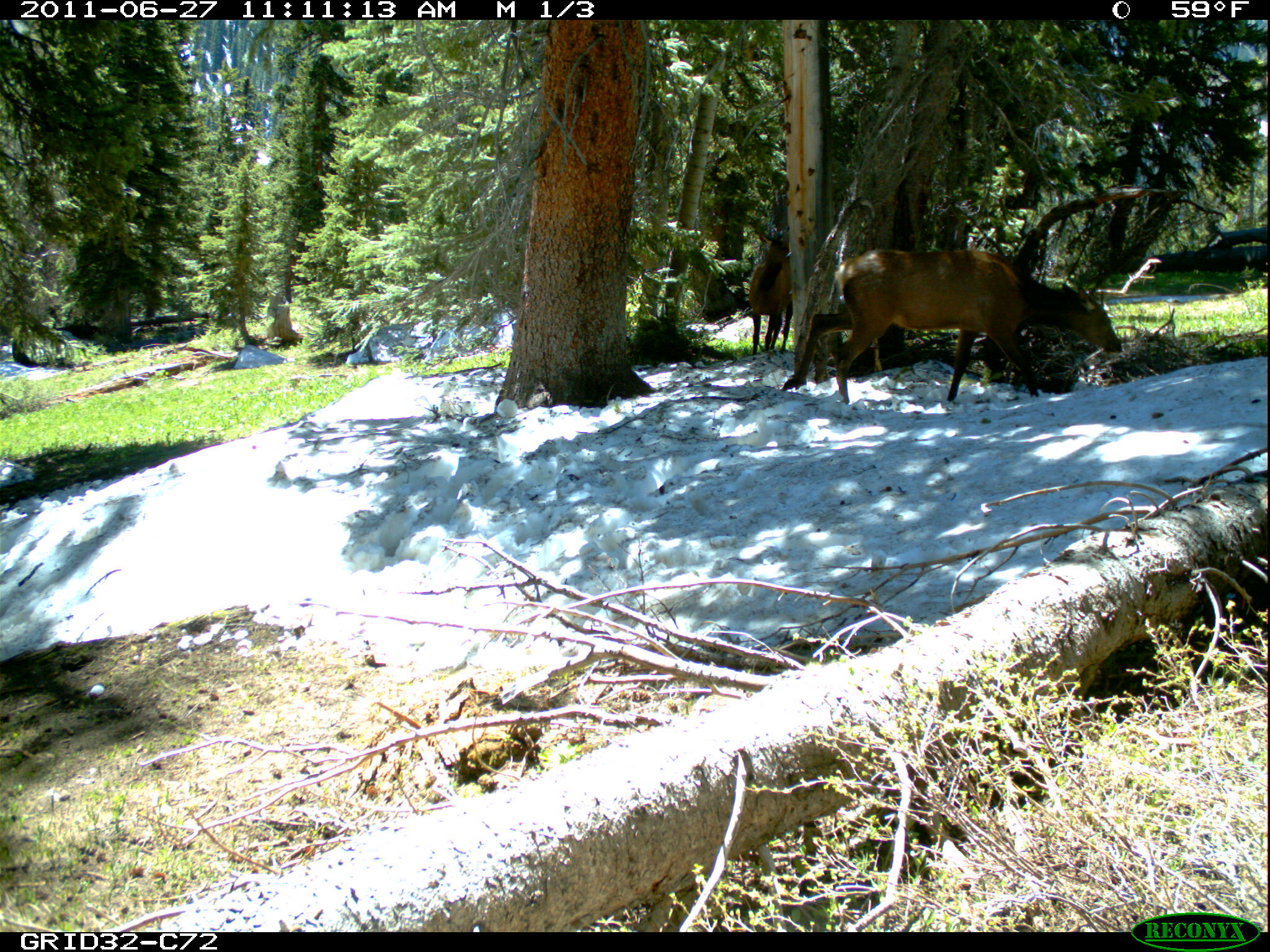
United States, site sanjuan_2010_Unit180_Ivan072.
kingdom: Animalia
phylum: Chordata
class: Mammalia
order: Artiodactyla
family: Cervidae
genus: Cervus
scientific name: Cervus elaphus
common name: red deer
Cervus elaphus (red deer).